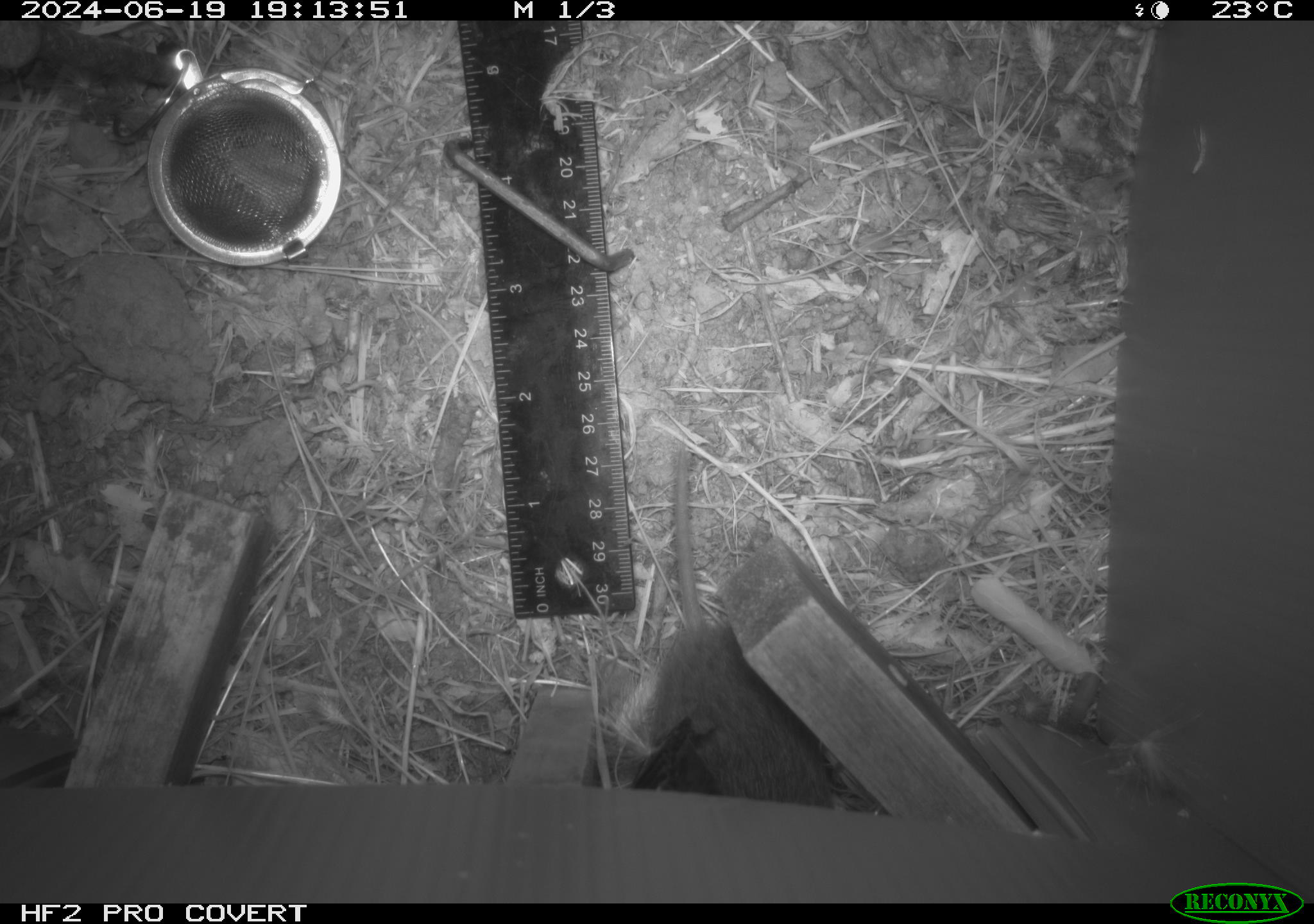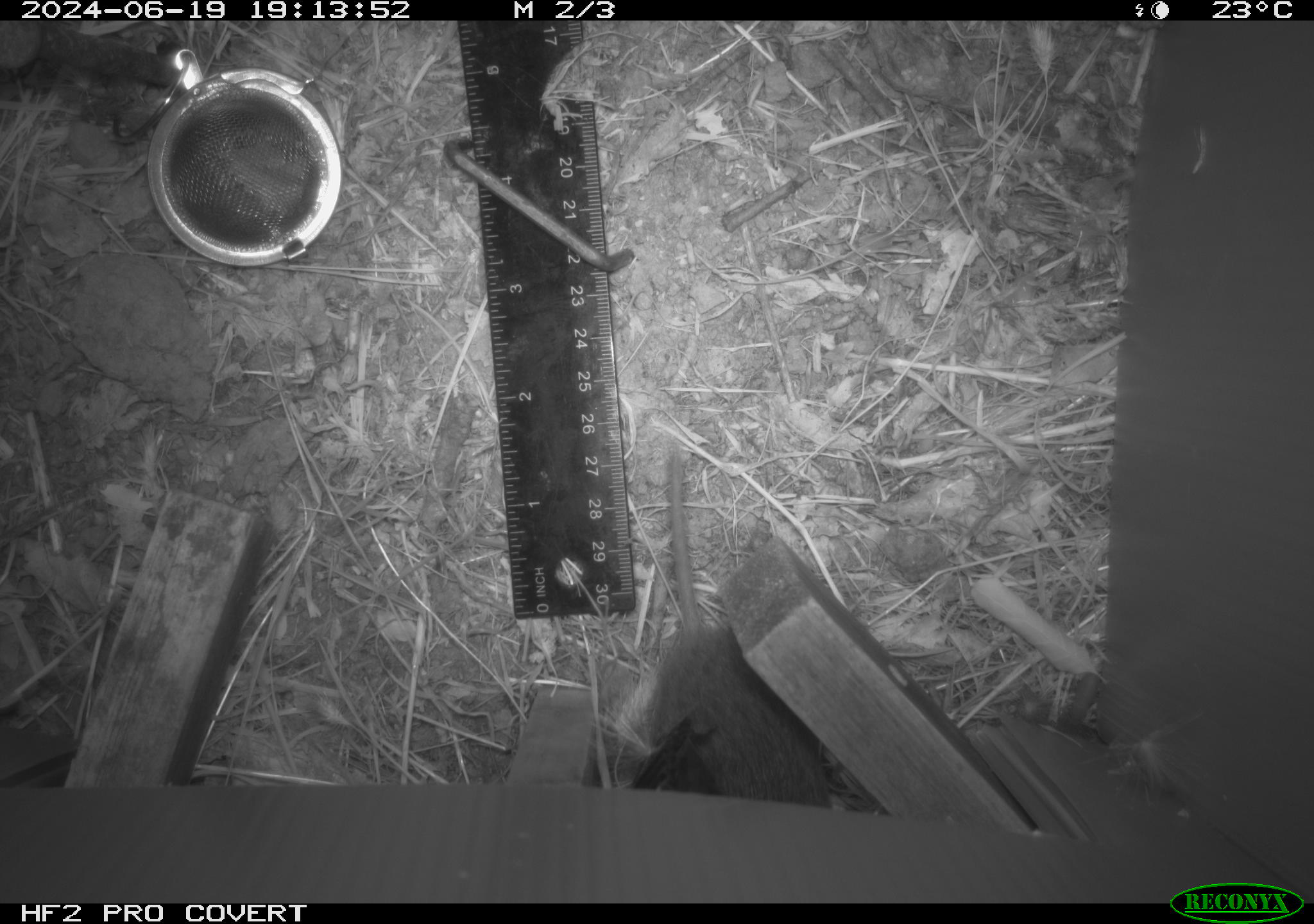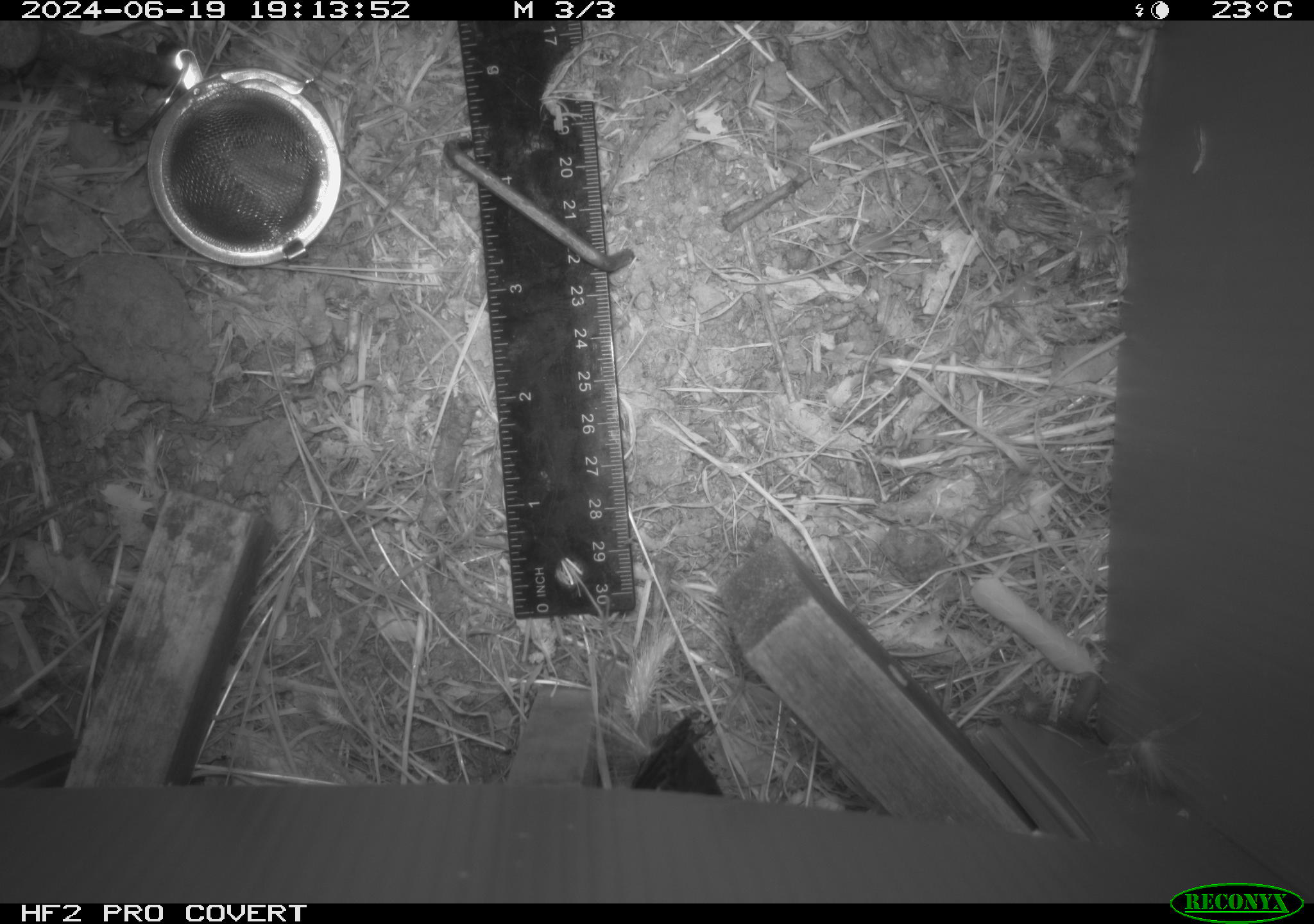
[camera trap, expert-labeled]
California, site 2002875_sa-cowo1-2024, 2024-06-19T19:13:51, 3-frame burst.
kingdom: Animalia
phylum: Chordata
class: Mammalia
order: Rodentia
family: Cricetidae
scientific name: Arvicolinae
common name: voles, lemmings, and muskrats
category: arvicolinae subfamily